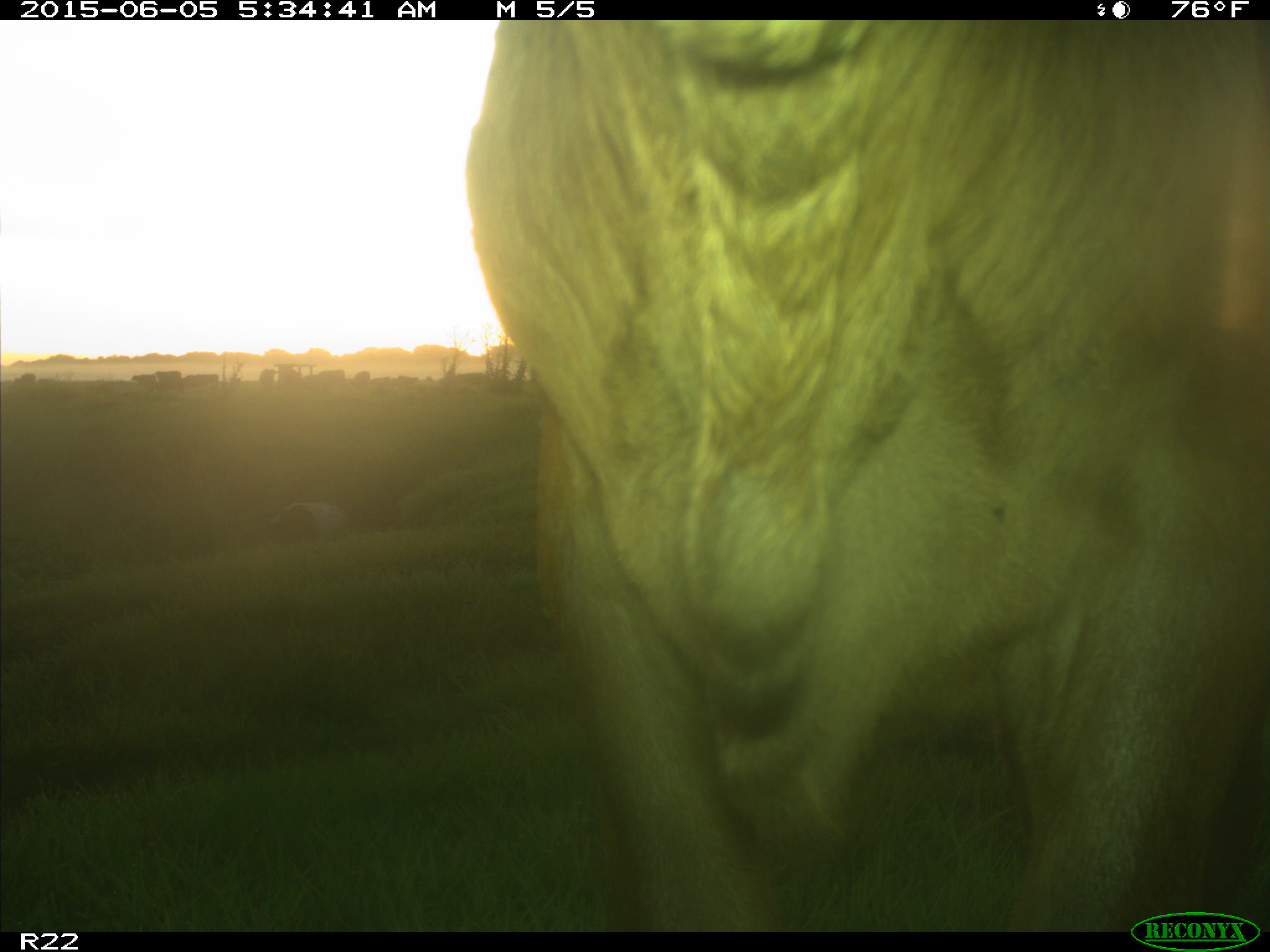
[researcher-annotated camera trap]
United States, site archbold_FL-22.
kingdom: Animalia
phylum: Chordata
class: Mammalia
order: Artiodactyla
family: Bovidae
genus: Bos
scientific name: Bos taurus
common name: domestic cow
Bos taurus (domestic cow).